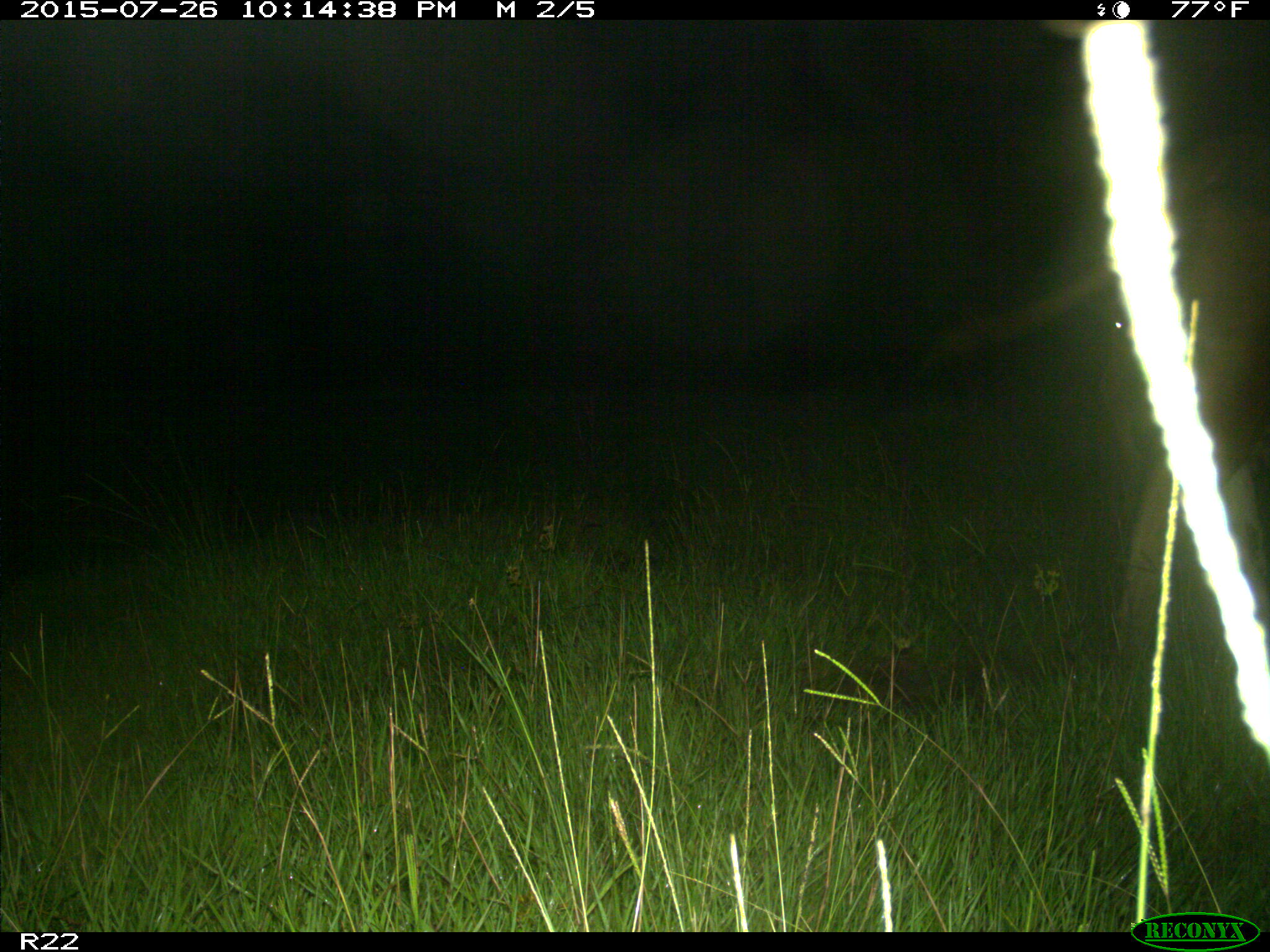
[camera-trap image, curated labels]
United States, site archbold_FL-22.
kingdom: Animalia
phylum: Chordata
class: Mammalia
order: Artiodactyla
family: Bovidae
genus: Bos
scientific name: Bos taurus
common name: domestic cow